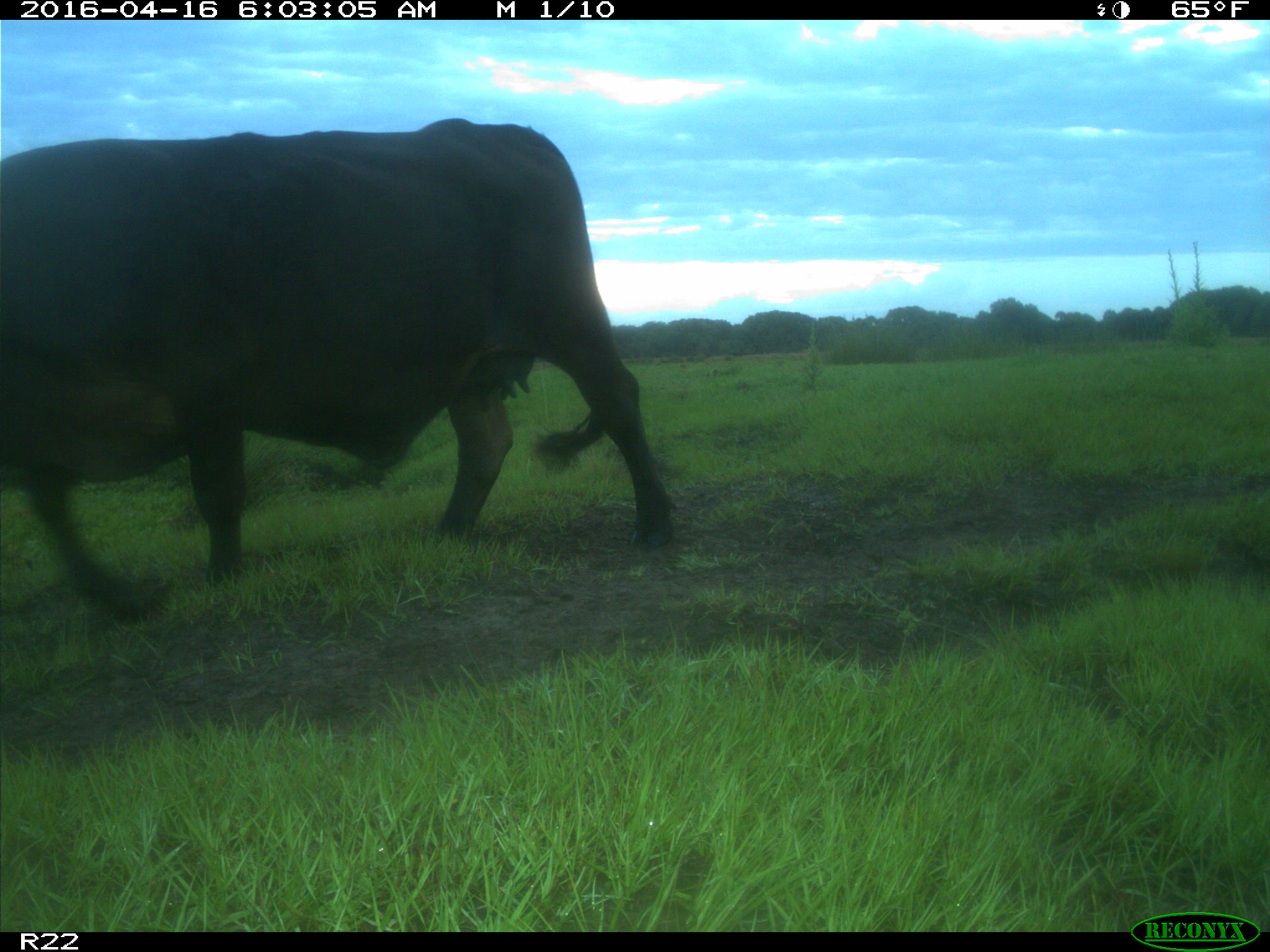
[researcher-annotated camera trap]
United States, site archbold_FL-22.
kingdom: Animalia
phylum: Chordata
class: Mammalia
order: Artiodactyla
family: Bovidae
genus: Bos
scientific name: Bos taurus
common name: domestic cow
Bos taurus (domestic cow).